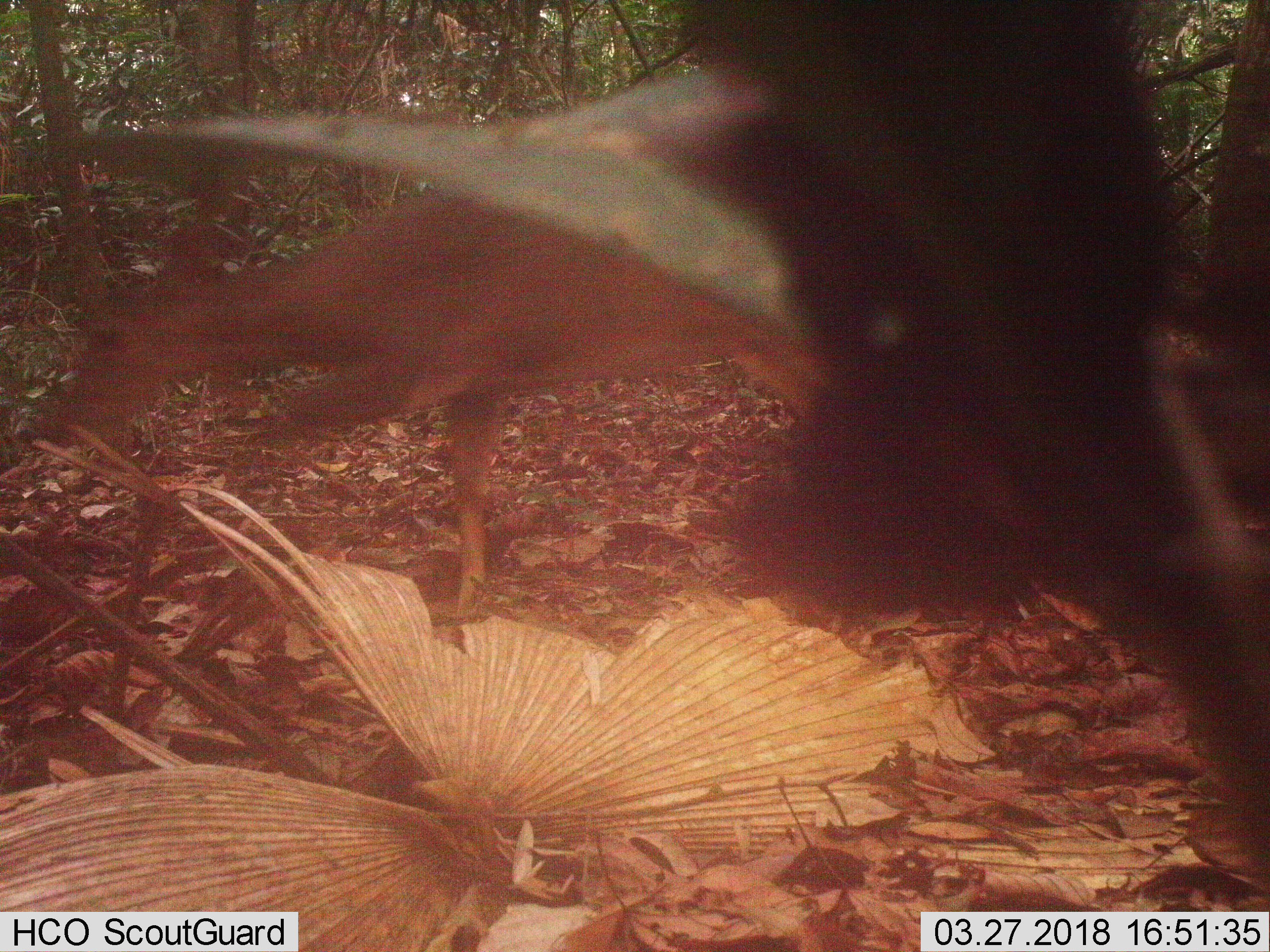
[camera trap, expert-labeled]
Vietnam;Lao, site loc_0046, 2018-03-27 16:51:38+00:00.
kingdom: Animalia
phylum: Chordata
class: Mammalia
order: Artiodactyla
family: Cervidae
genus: Muntiacus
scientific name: Muntiacus vuquangensis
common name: large-antlered muntjac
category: large antlered muntjac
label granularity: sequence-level